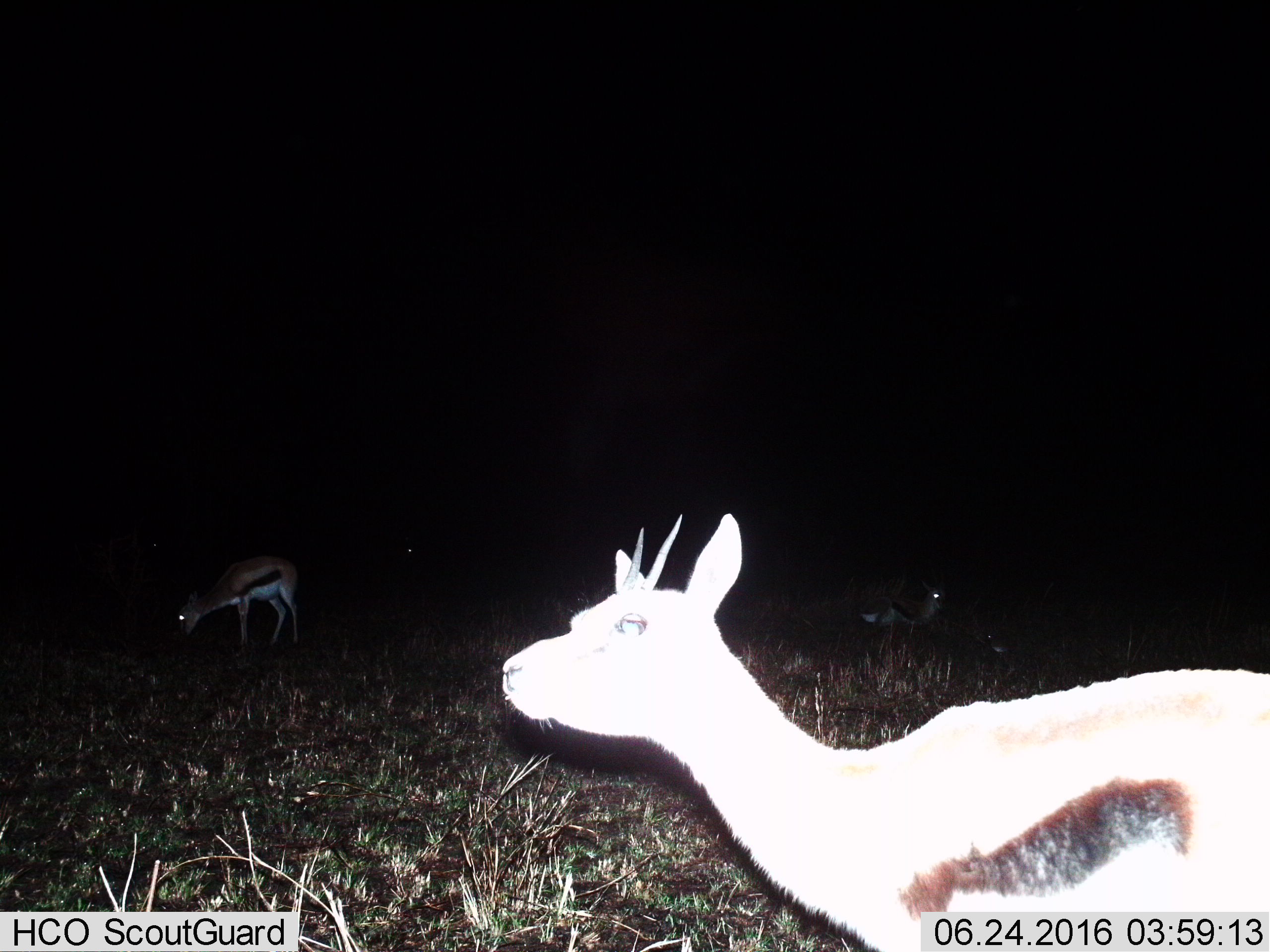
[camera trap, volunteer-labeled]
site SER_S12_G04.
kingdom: Animalia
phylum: Chordata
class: Mammalia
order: Artiodactyla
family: Bovidae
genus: Eudorcas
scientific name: Eudorcas thomsonii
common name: thomson's gazelle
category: gazellethomsons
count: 3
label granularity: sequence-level